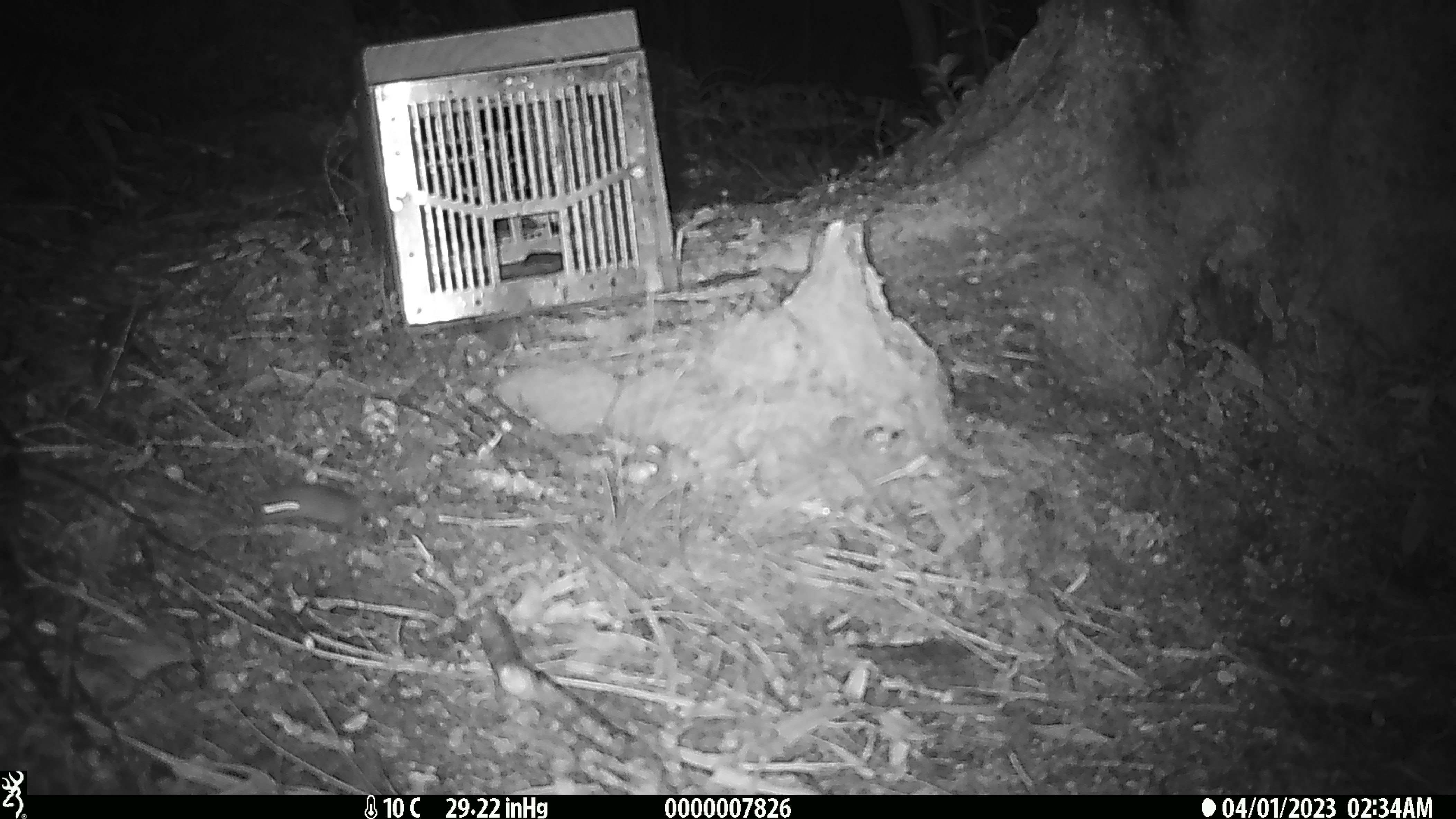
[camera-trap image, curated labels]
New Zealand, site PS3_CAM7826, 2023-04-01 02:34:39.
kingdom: Animalia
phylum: Chordata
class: Mammalia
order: Rodentia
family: Muridae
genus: Mus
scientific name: Mus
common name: mouse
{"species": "mouse (Mus)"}